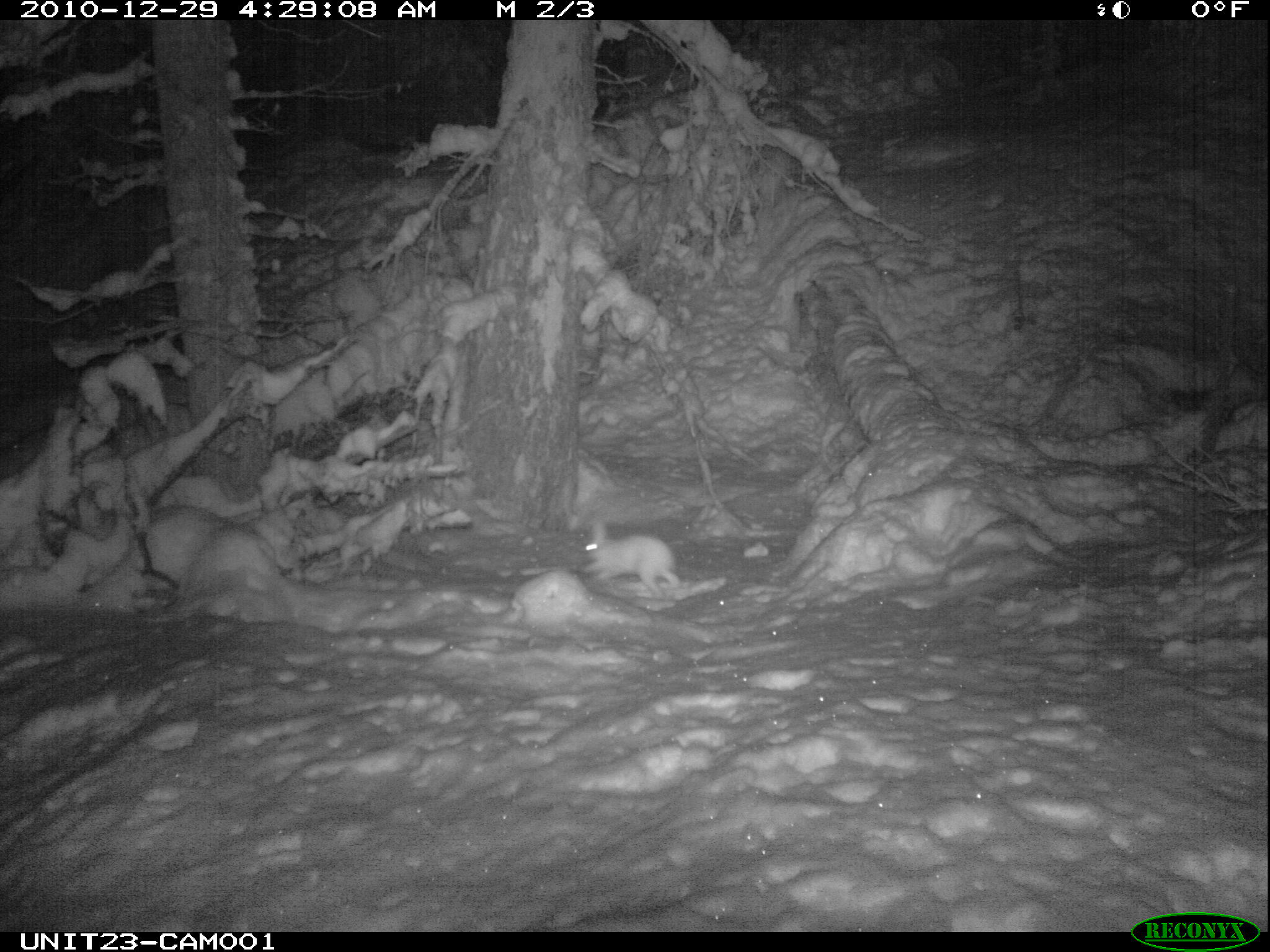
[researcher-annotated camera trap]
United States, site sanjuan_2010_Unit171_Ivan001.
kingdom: Animalia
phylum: Chordata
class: Mammalia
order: Lagomorpha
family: Leporidae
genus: Lepus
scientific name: Lepus americanus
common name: snowshoe hare